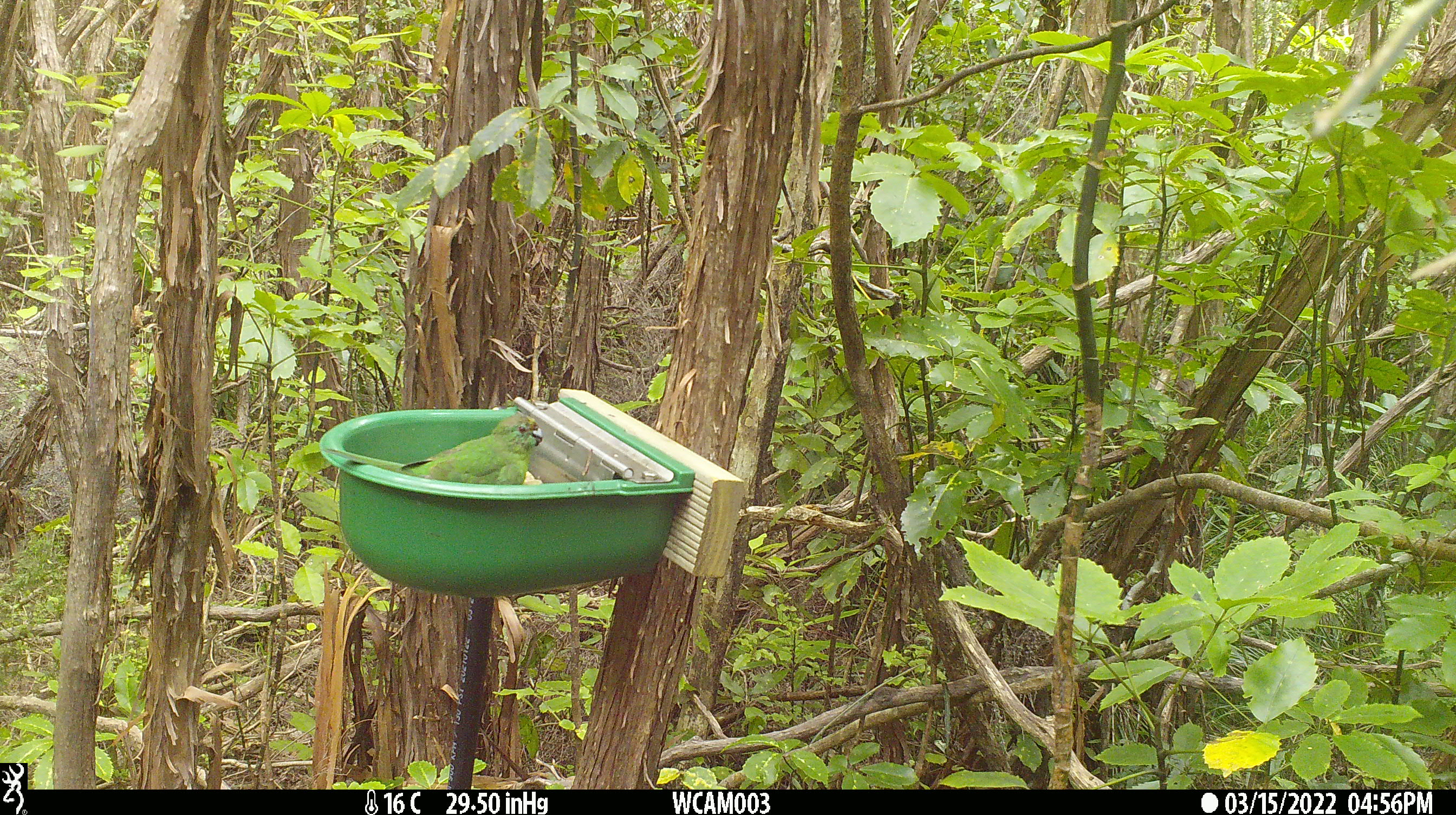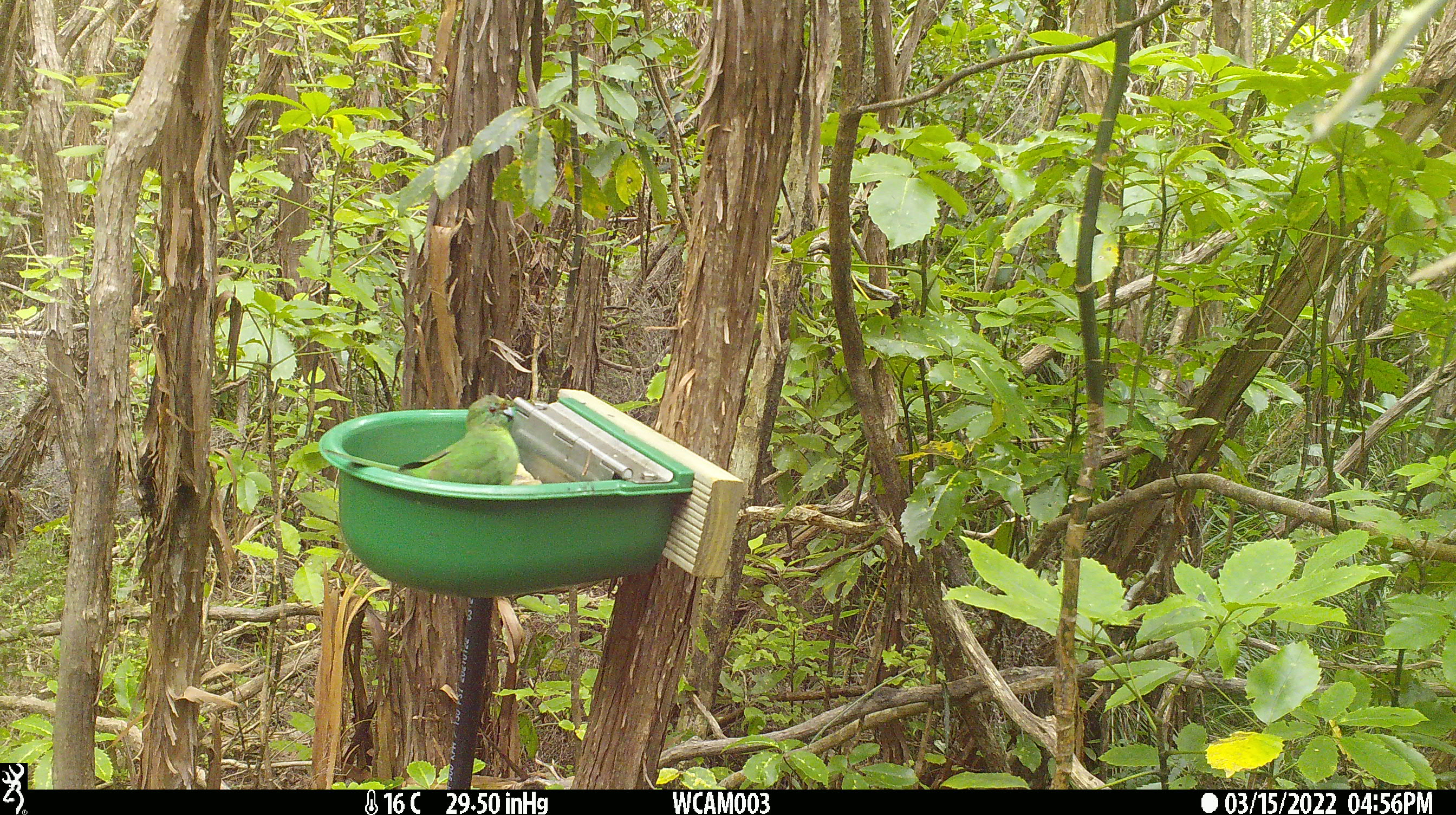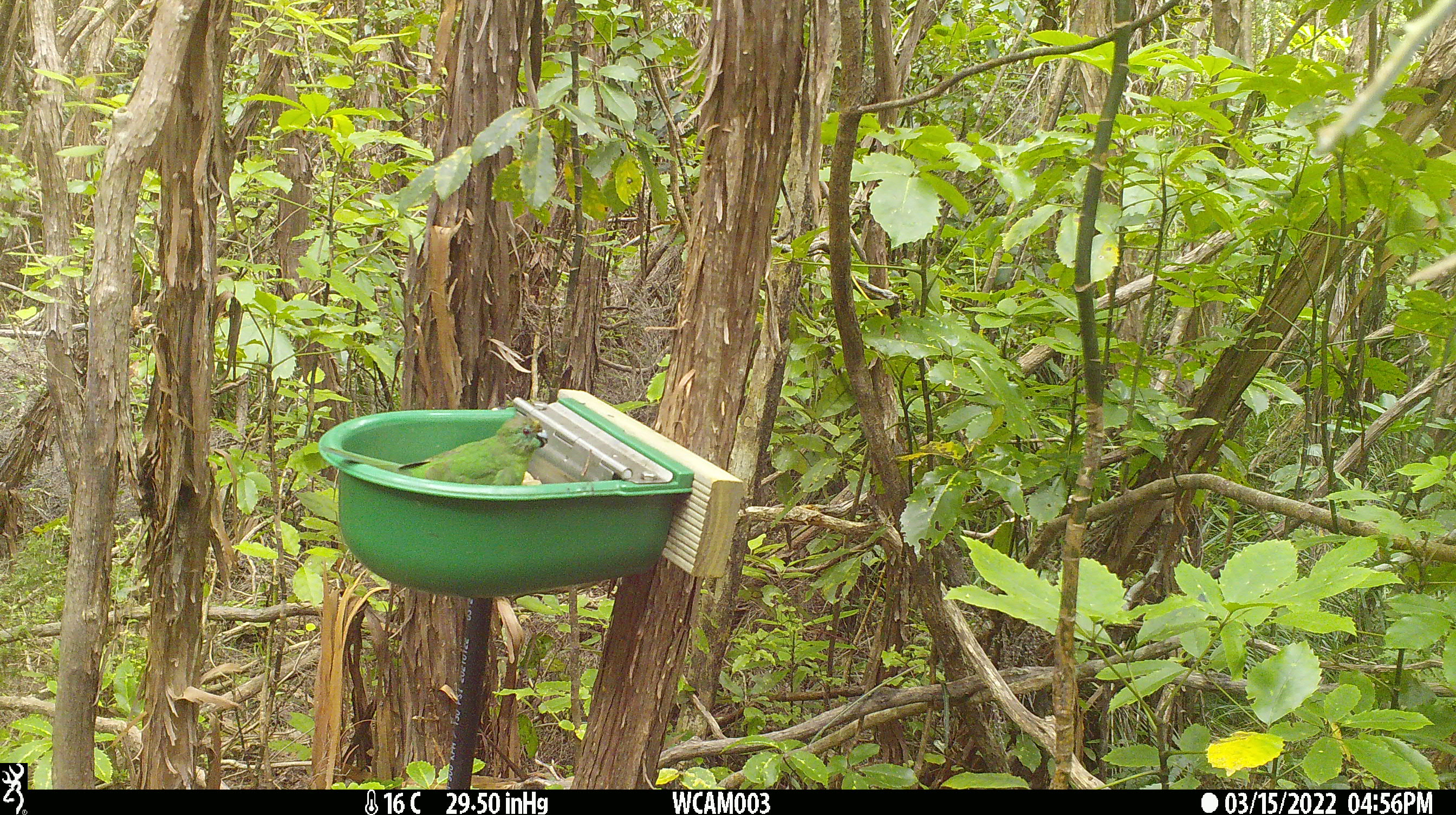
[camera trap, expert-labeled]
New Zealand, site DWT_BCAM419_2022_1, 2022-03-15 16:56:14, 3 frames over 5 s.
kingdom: Animalia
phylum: Chordata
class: Aves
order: Psittaciformes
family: Psittaculidae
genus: Cyanoramphus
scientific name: Cyanoramphus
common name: parakeet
Parakeet (Cyanoramphus).